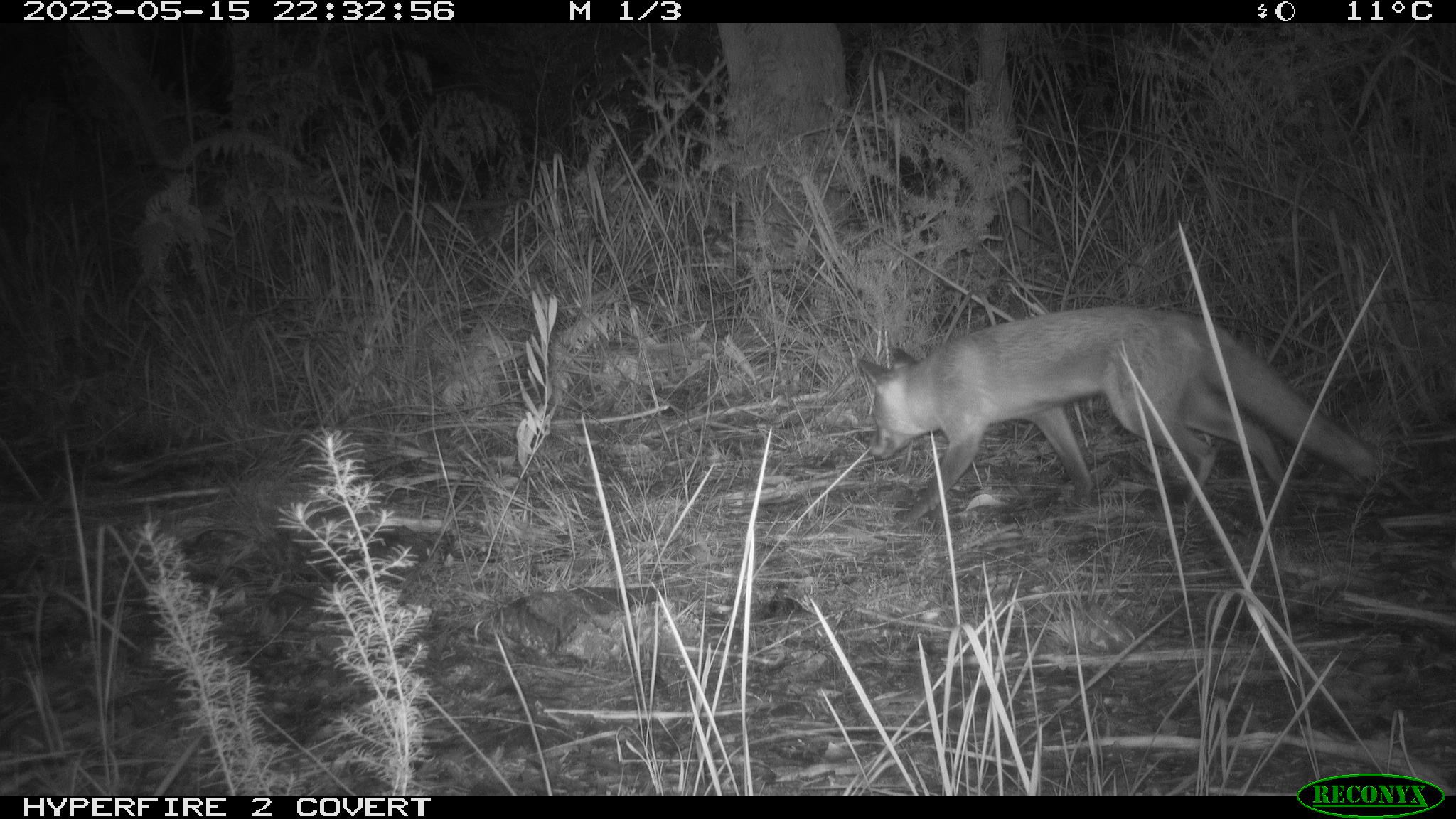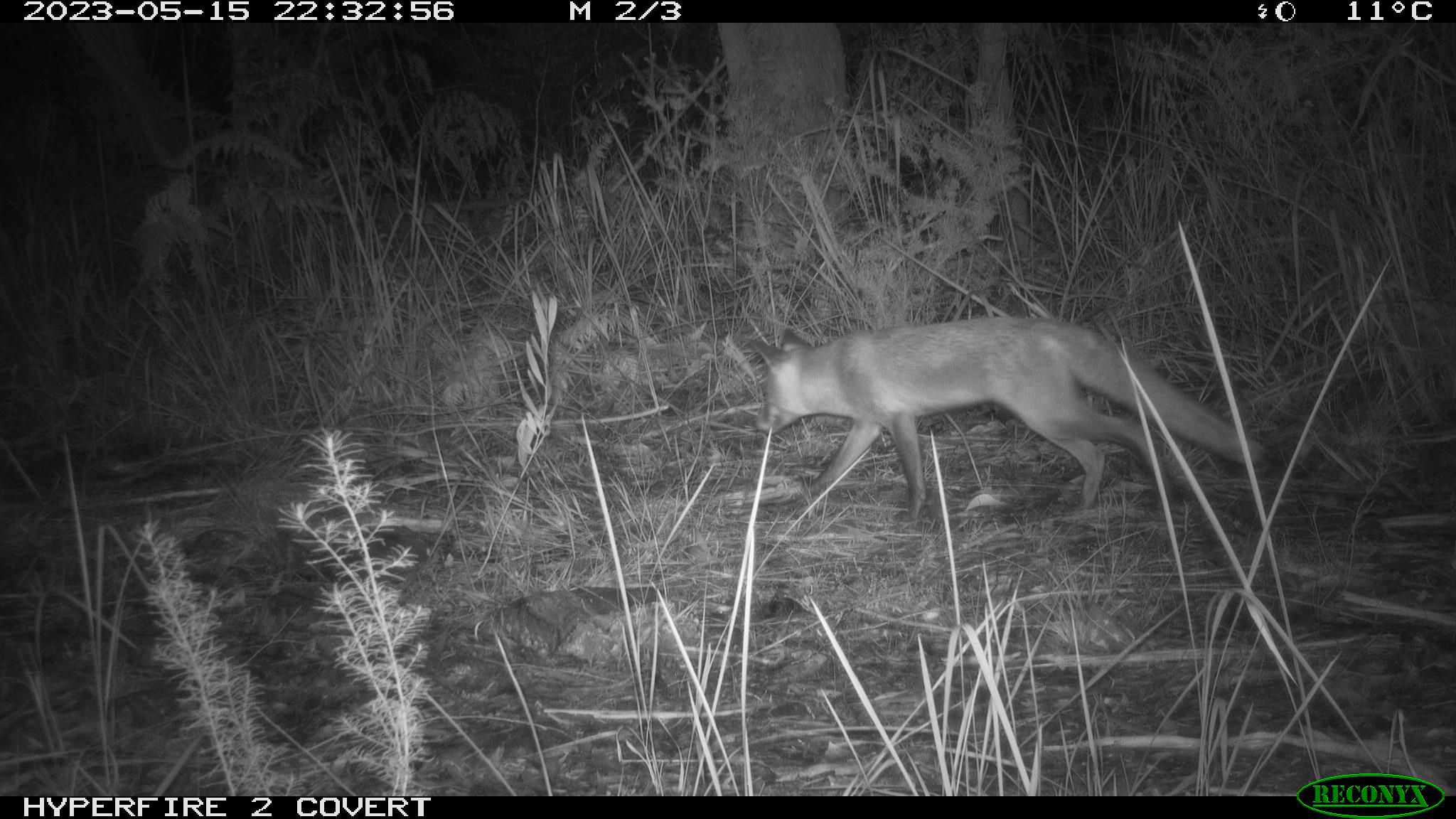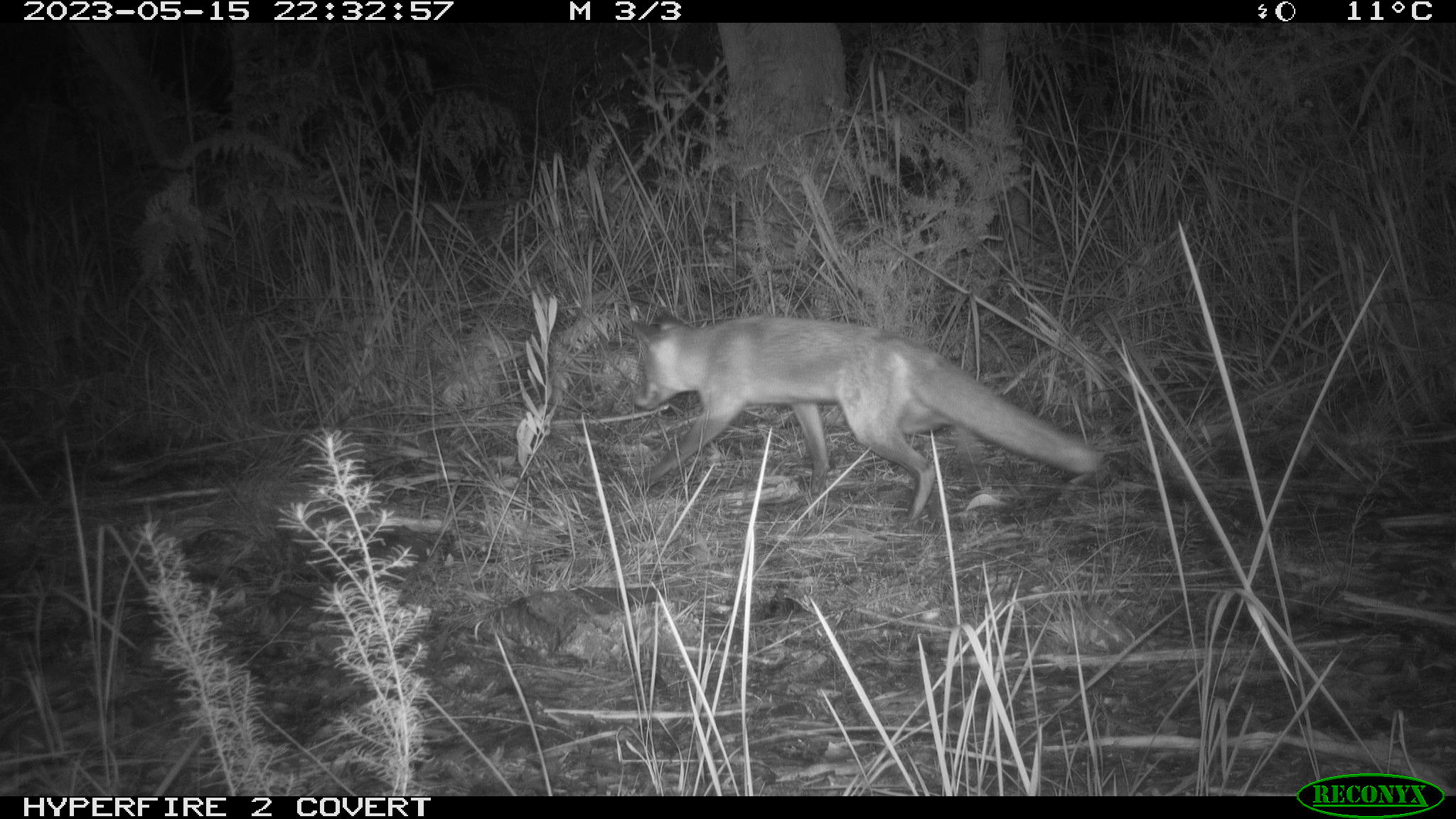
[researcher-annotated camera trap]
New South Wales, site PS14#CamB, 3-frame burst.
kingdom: Animalia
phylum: Chordata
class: Mammalia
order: Carnivora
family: Canidae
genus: Vulpes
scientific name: Vulpes vulpes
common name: red fox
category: fox